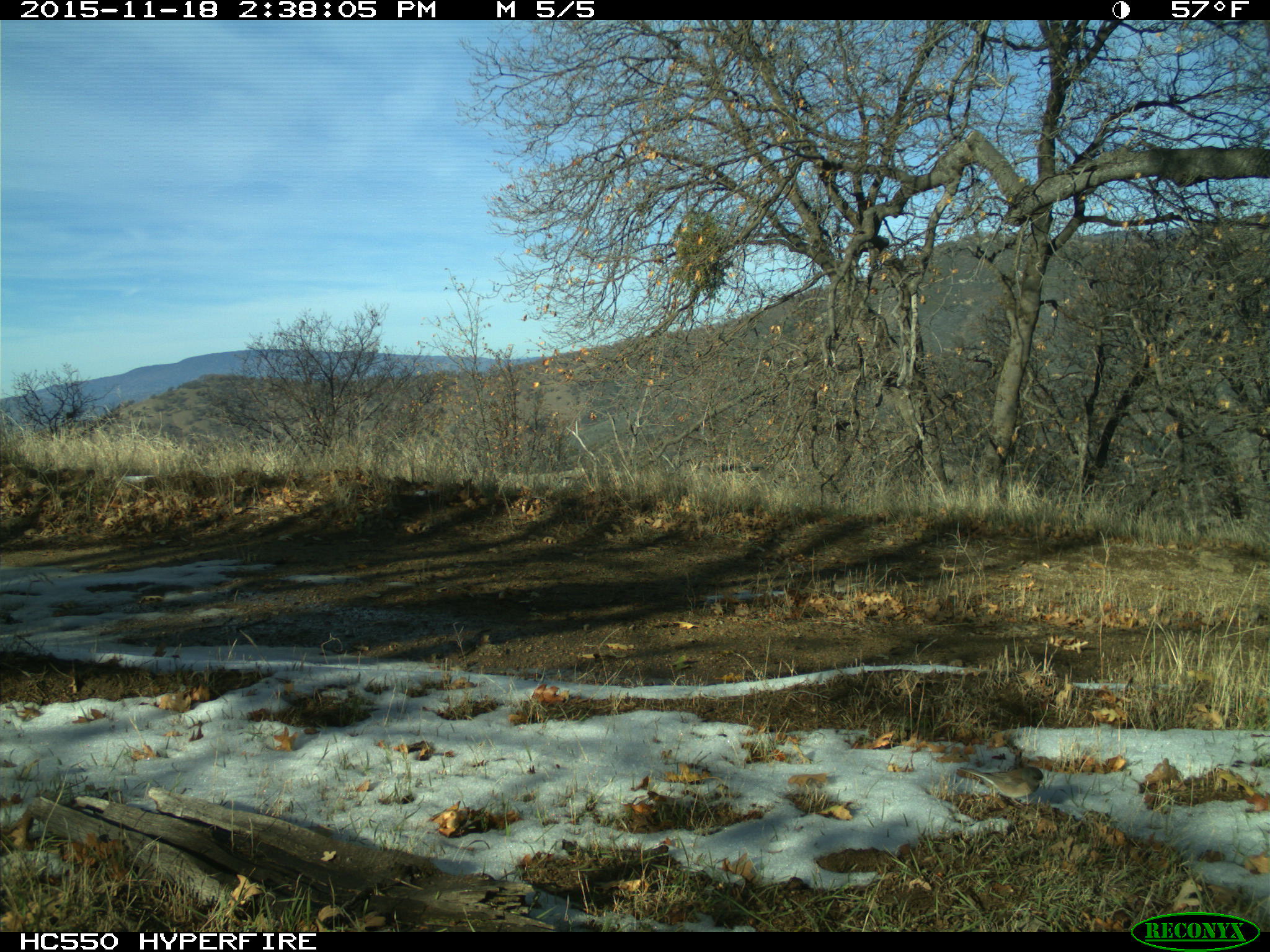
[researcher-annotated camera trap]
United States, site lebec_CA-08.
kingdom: Animalia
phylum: Chordata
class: Aves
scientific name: Aves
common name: birds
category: unidentified bird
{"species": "unidentified bird (birds) (Aves)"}